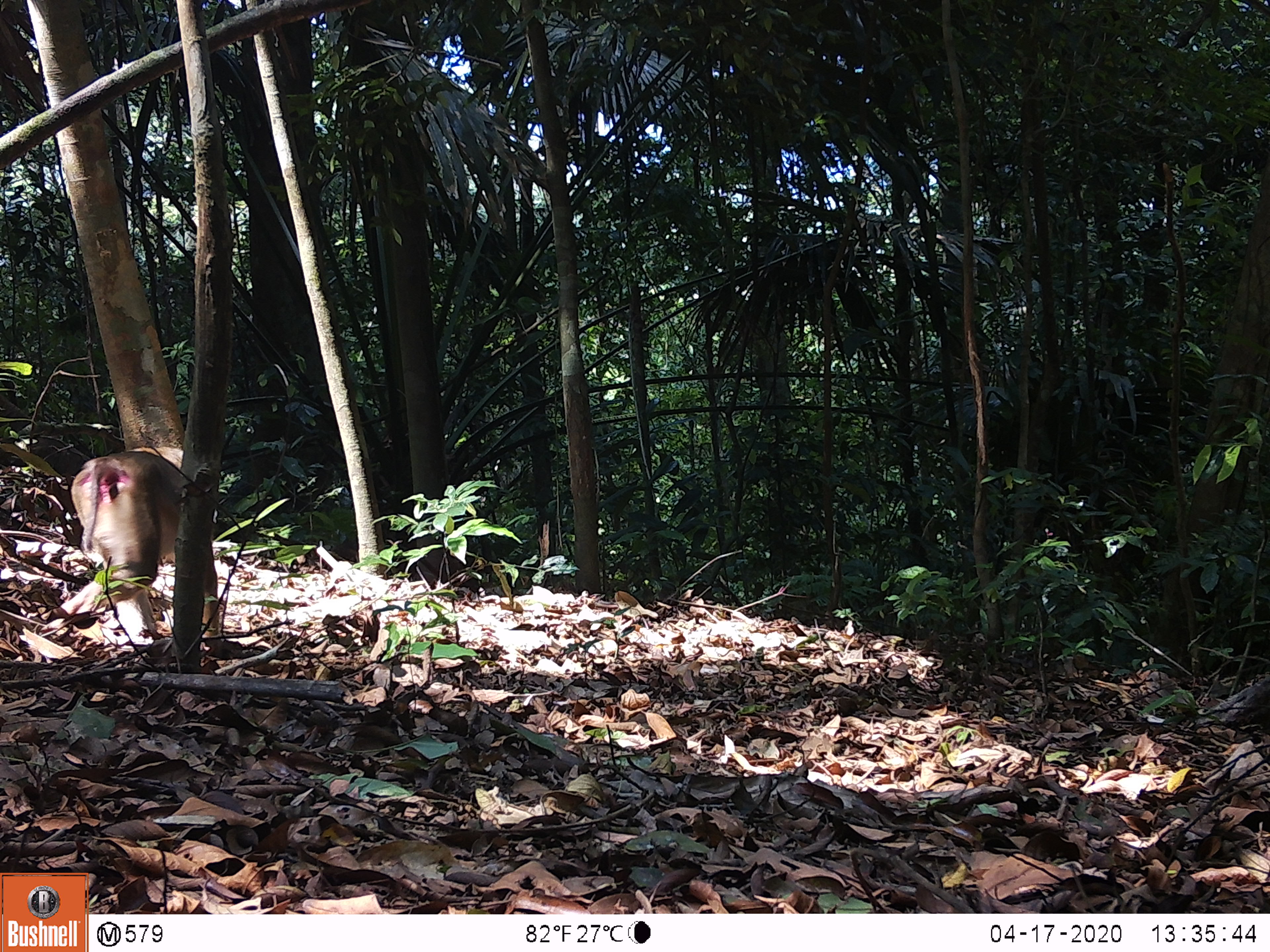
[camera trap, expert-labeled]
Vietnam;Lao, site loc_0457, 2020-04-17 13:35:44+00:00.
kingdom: Animalia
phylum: Chordata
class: Mammalia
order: Primates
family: Cercopithecidae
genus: Macaca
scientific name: Macaca nemestrina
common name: pig-tailed macaque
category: pig tailed macaque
Pig tailed macaque (pig-tailed macaque) (Macaca nemestrina). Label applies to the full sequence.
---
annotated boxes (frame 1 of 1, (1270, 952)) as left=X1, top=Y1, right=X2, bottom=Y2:
pig tailed macaque: left=48, top=446, right=222, bottom=644